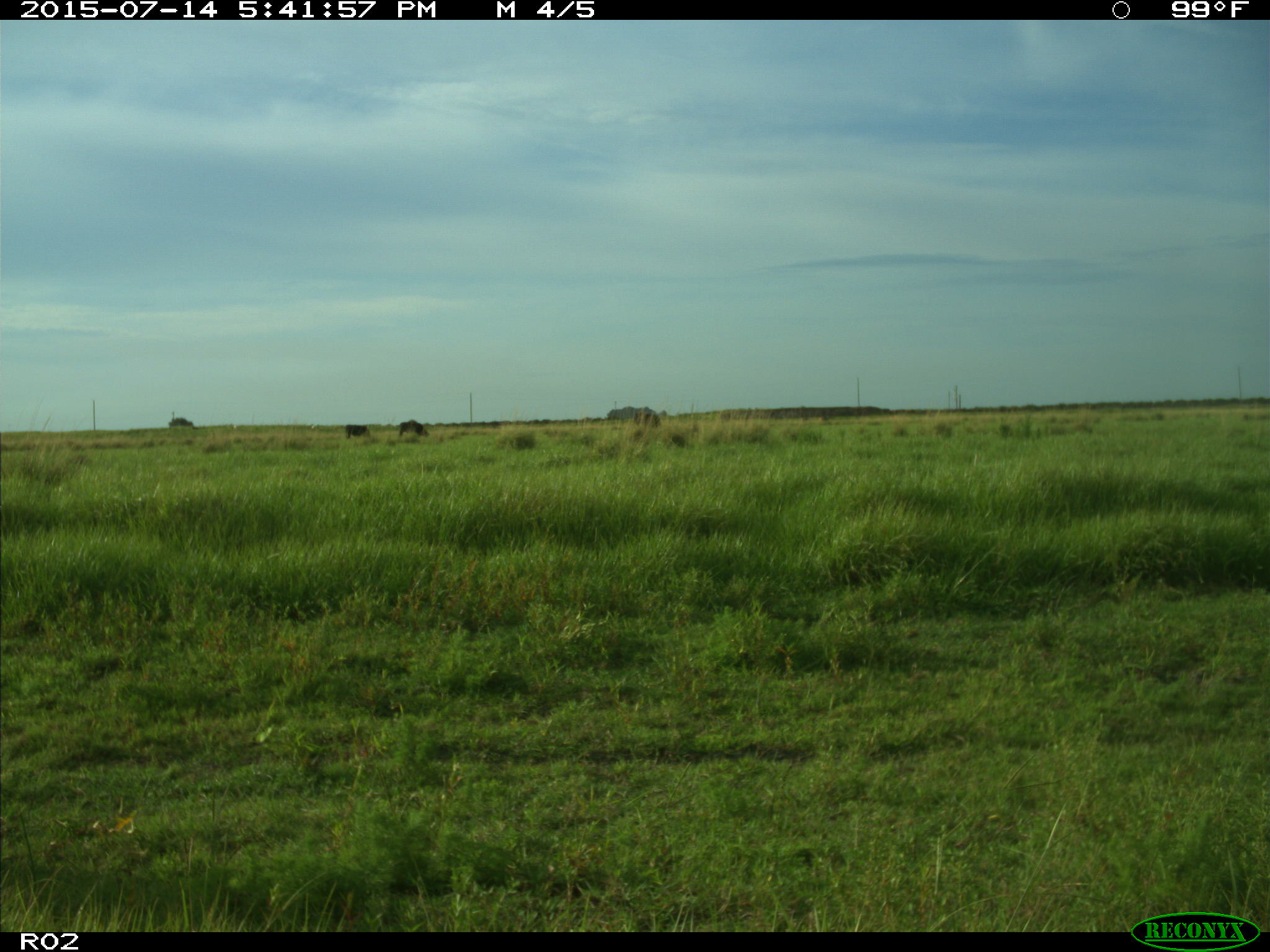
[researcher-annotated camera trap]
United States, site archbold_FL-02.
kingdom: Animalia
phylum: Chordata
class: Mammalia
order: Artiodactyla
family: Bovidae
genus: Bos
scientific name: Bos taurus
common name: domestic cow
Bos taurus (domestic cow).